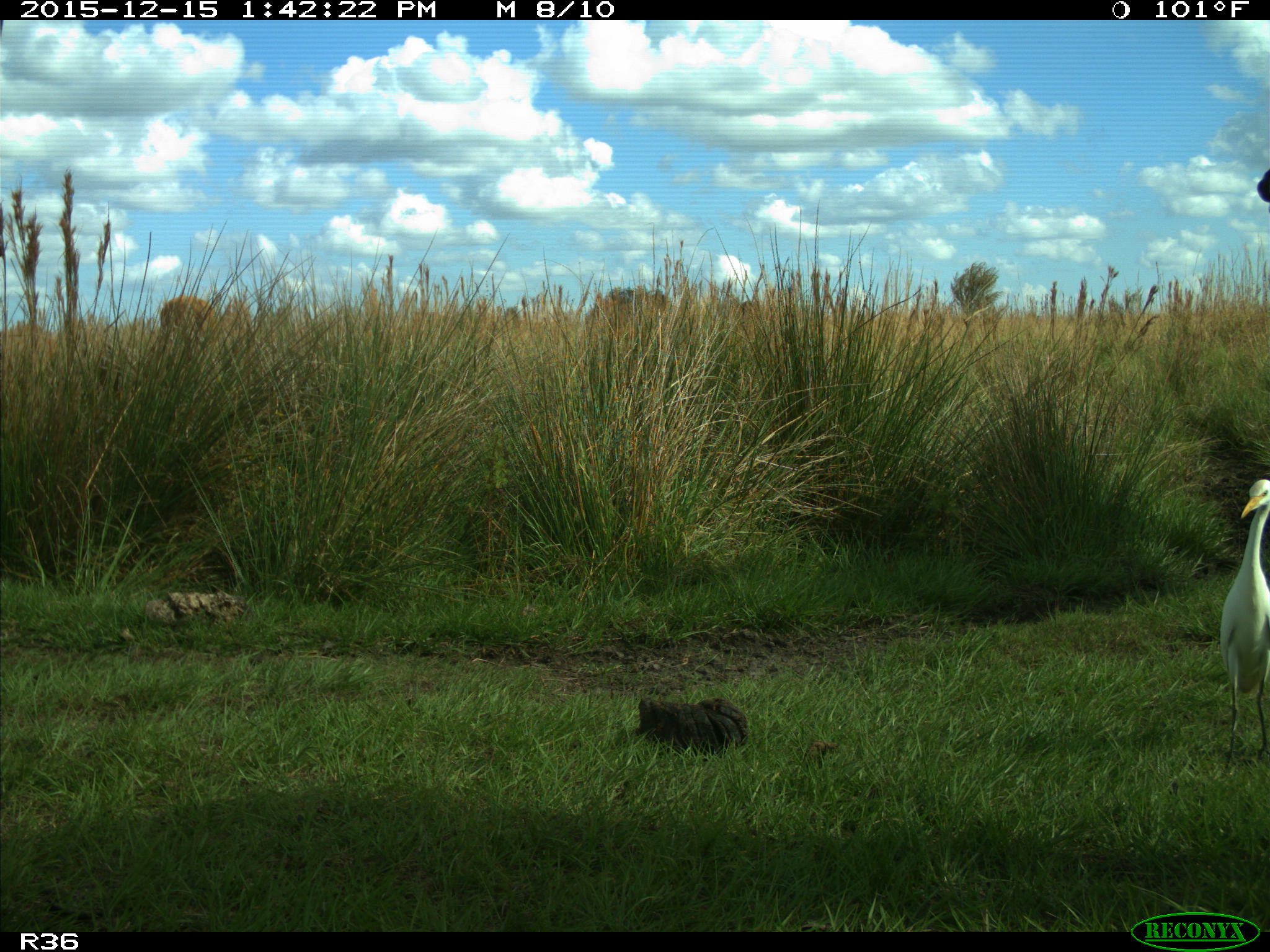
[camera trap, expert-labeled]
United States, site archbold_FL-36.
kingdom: Animalia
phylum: Chordata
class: Mammalia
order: Artiodactyla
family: Bovidae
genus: Bos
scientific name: Bos taurus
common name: domestic cow